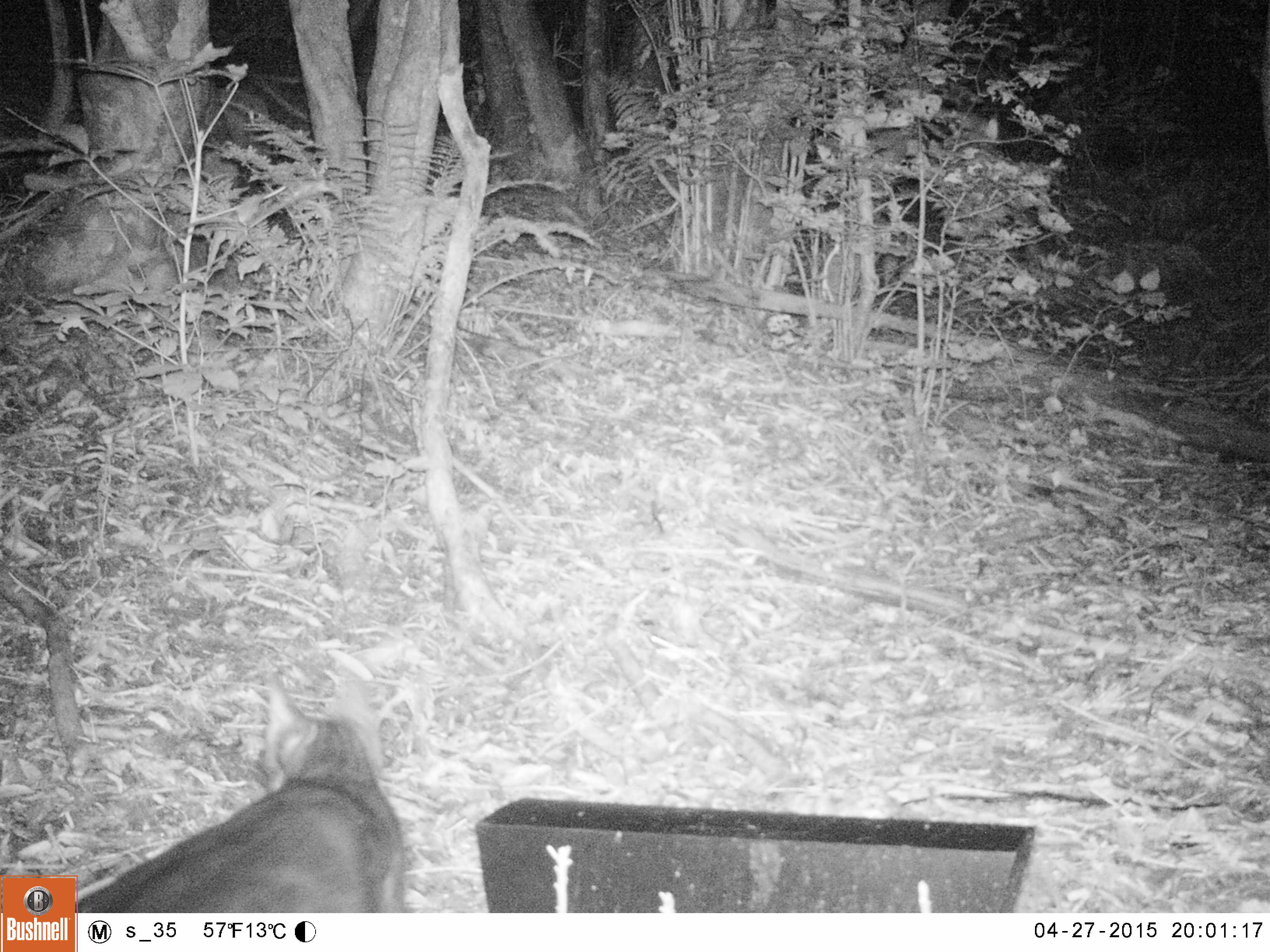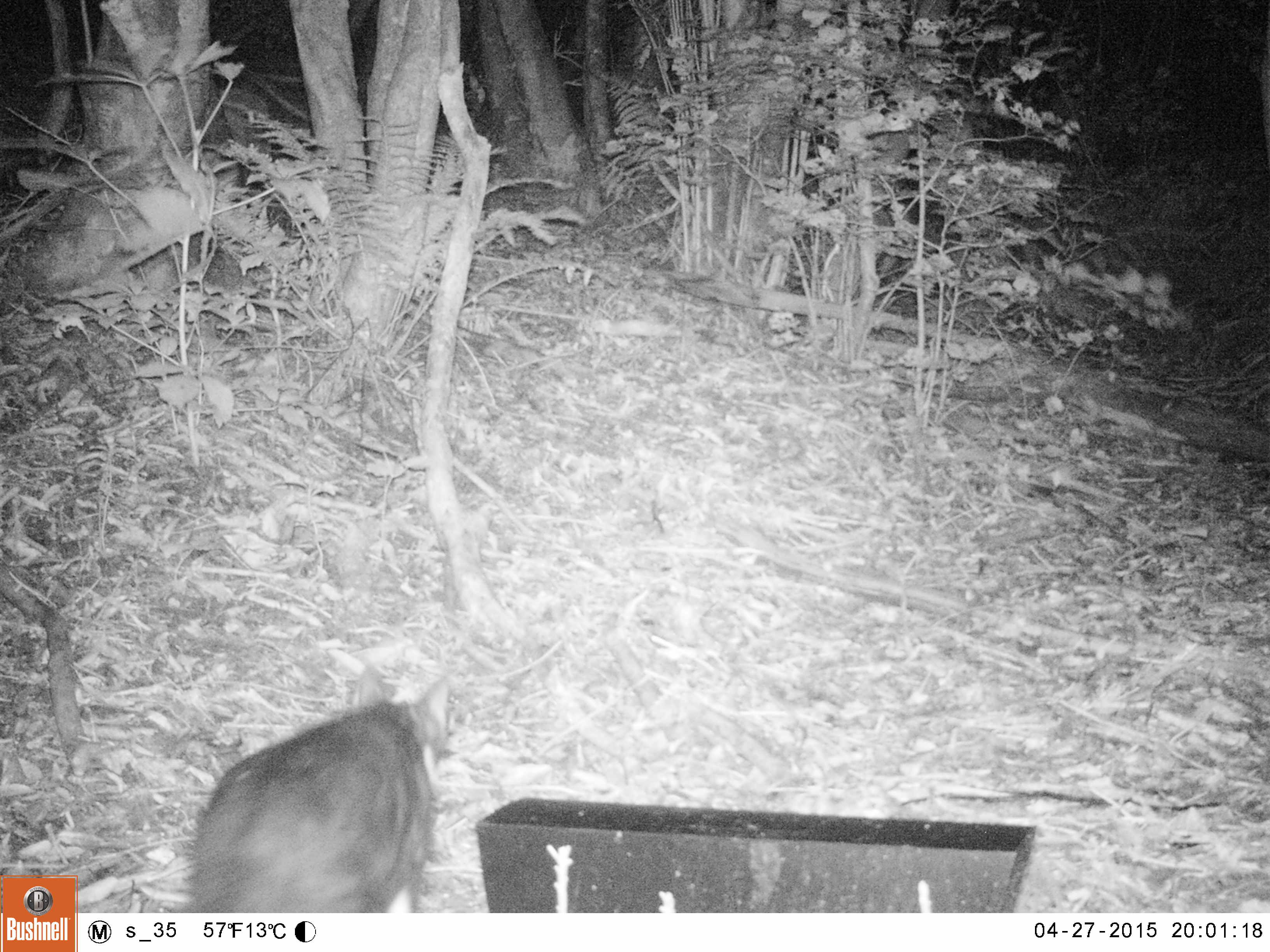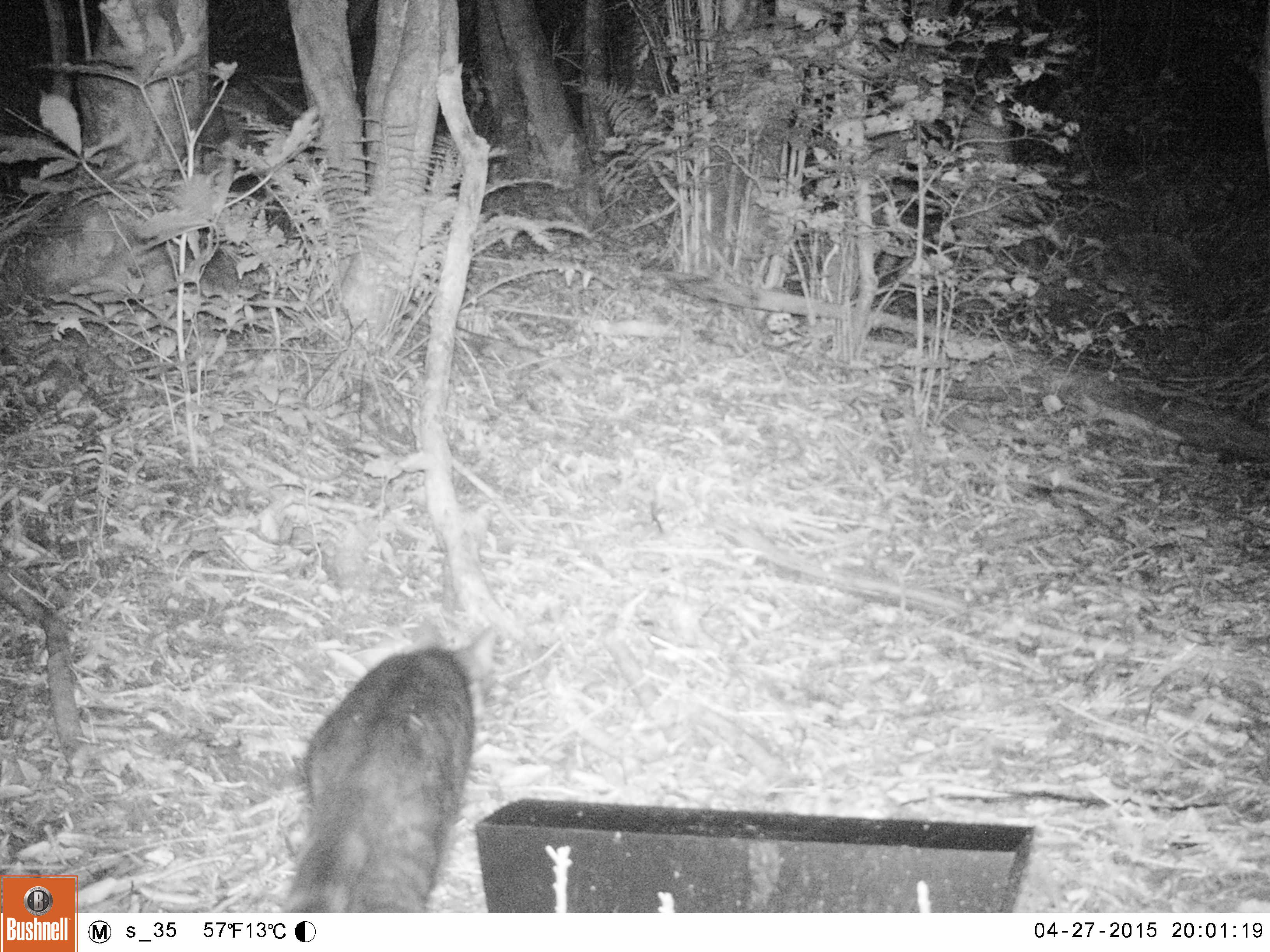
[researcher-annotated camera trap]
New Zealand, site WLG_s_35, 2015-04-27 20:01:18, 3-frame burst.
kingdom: Animalia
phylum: Chordata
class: Mammalia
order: Carnivora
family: Felidae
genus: Felis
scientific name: Felis catus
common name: domestic cat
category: cat